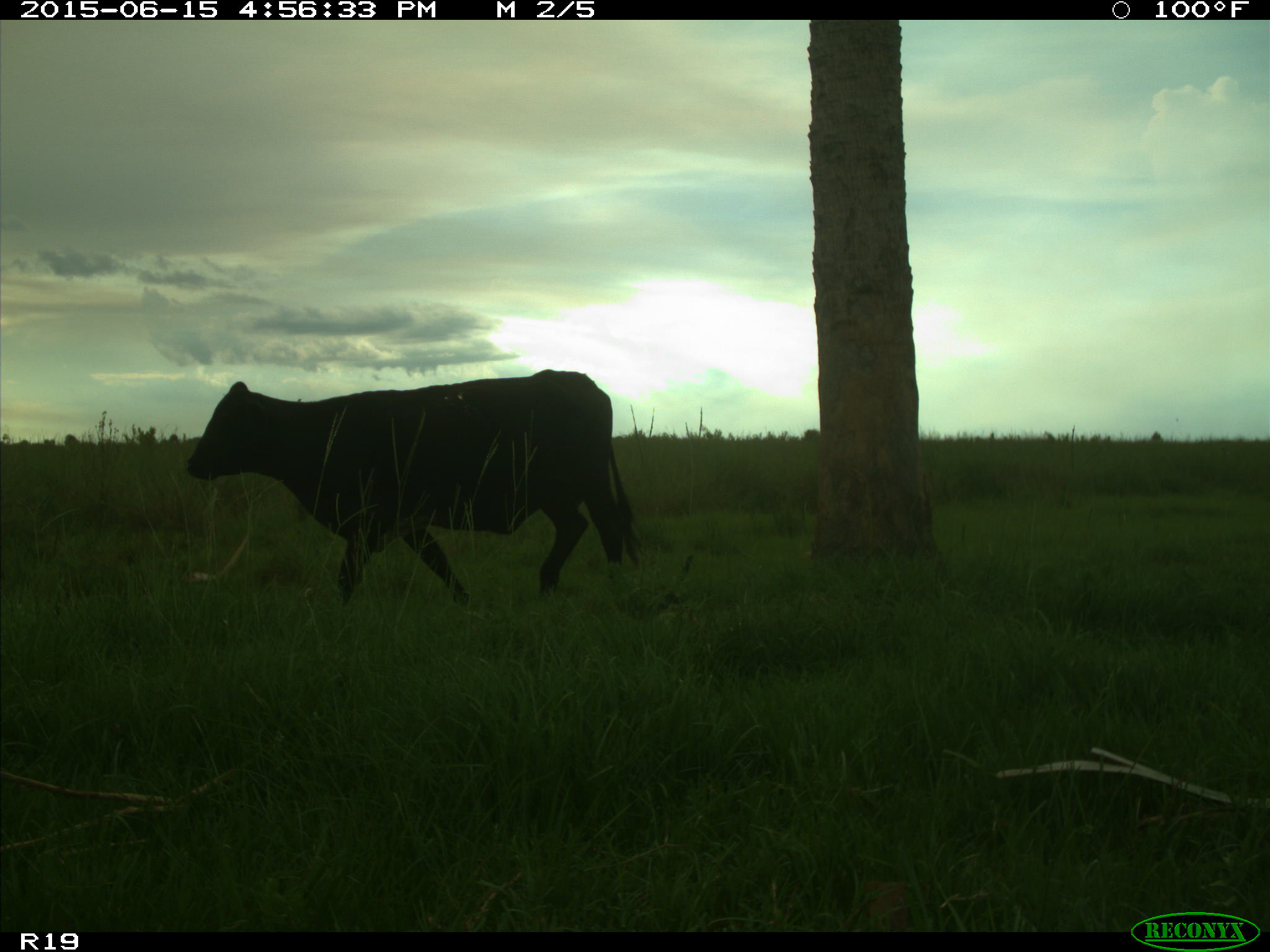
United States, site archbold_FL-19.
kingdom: Animalia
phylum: Chordata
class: Mammalia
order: Artiodactyla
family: Bovidae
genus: Bos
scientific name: Bos taurus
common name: domestic cow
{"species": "Bos taurus (domestic cow)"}